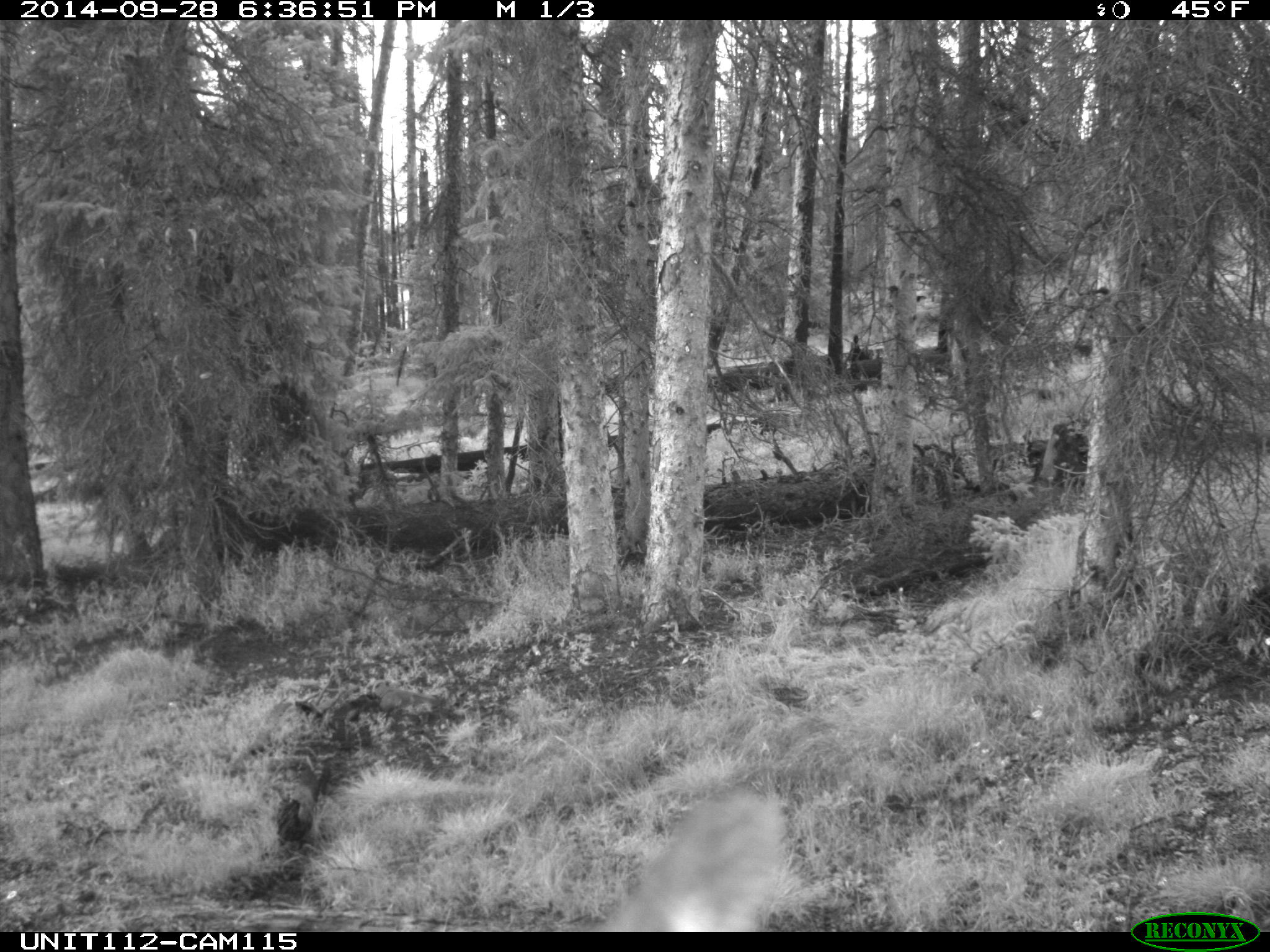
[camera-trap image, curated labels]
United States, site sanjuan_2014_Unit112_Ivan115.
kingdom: Animalia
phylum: Chordata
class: Mammalia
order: Artiodactyla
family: Cervidae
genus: Cervus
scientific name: Cervus elaphus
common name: red deer